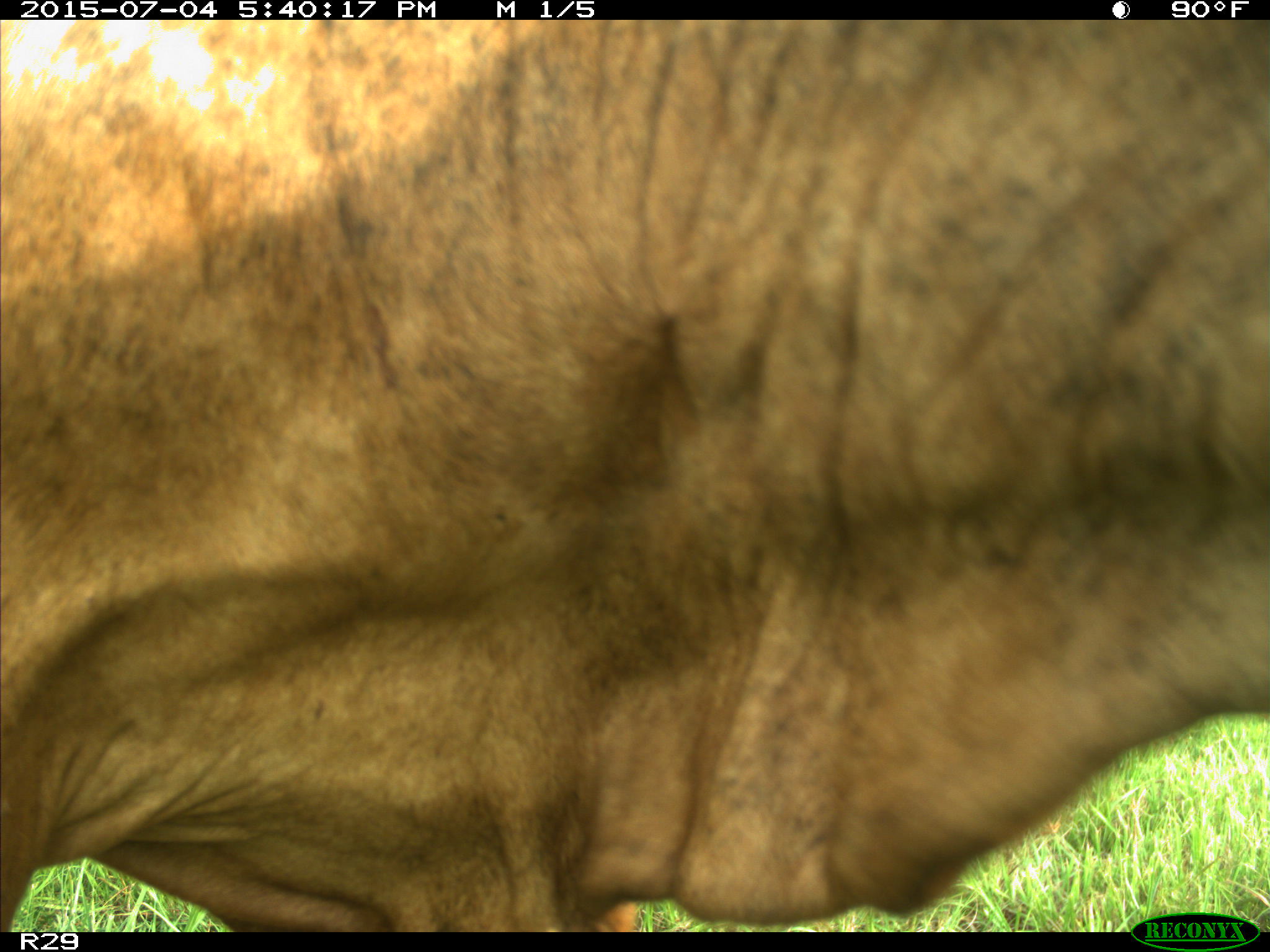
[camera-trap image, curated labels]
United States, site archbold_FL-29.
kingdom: Animalia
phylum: Chordata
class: Mammalia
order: Artiodactyla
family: Bovidae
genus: Bos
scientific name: Bos taurus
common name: domestic cow